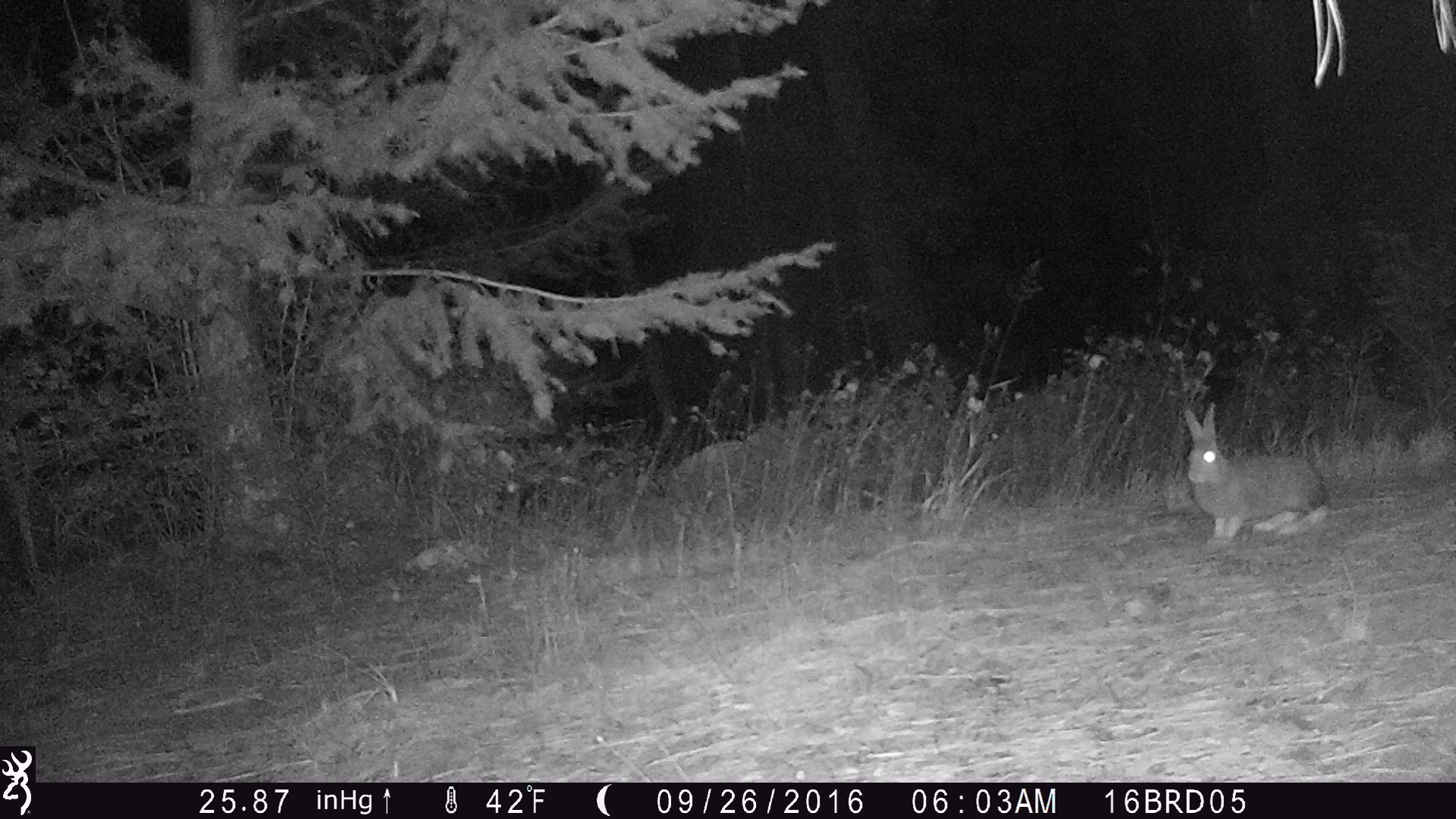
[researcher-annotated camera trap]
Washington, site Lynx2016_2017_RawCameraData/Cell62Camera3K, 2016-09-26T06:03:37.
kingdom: Animalia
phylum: Chordata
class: Mammalia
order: Lagomorpha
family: Leporidae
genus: Lepus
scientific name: Lepus americanus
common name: snowshoe hare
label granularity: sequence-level